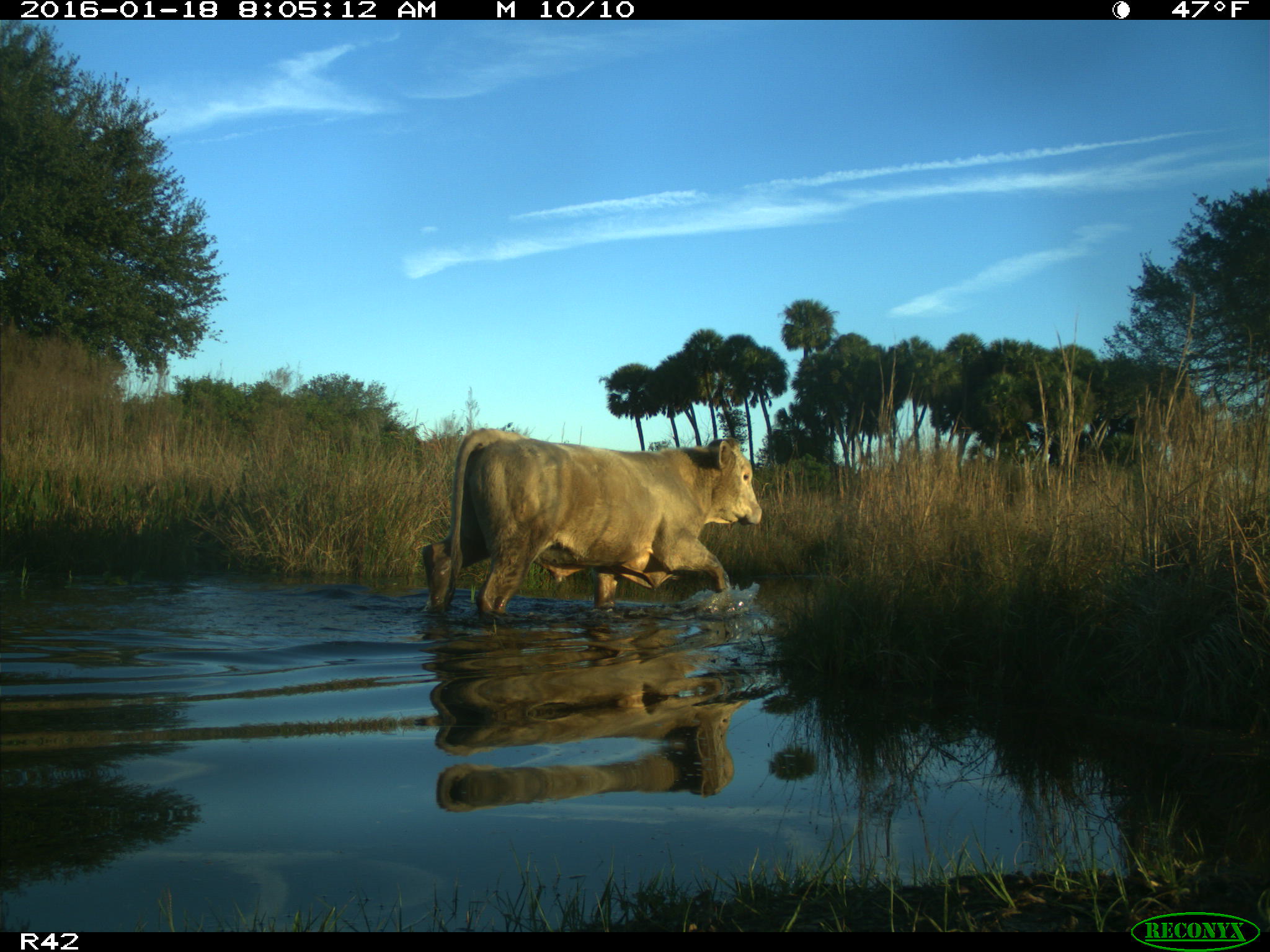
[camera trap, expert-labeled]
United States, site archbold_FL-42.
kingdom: Animalia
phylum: Chordata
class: Mammalia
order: Artiodactyla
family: Bovidae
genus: Bos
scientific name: Bos taurus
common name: domestic cow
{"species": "Bos taurus (domestic cow)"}